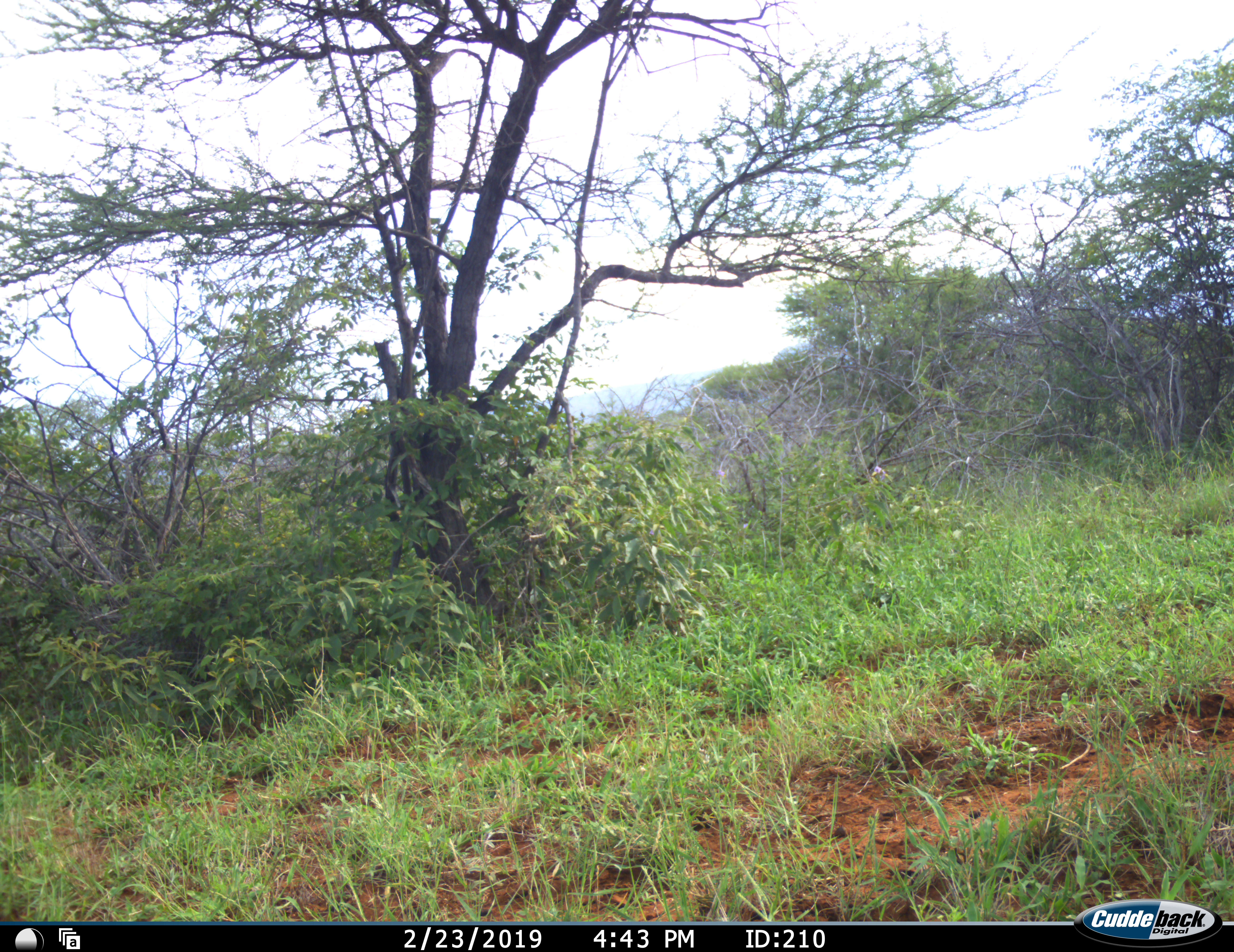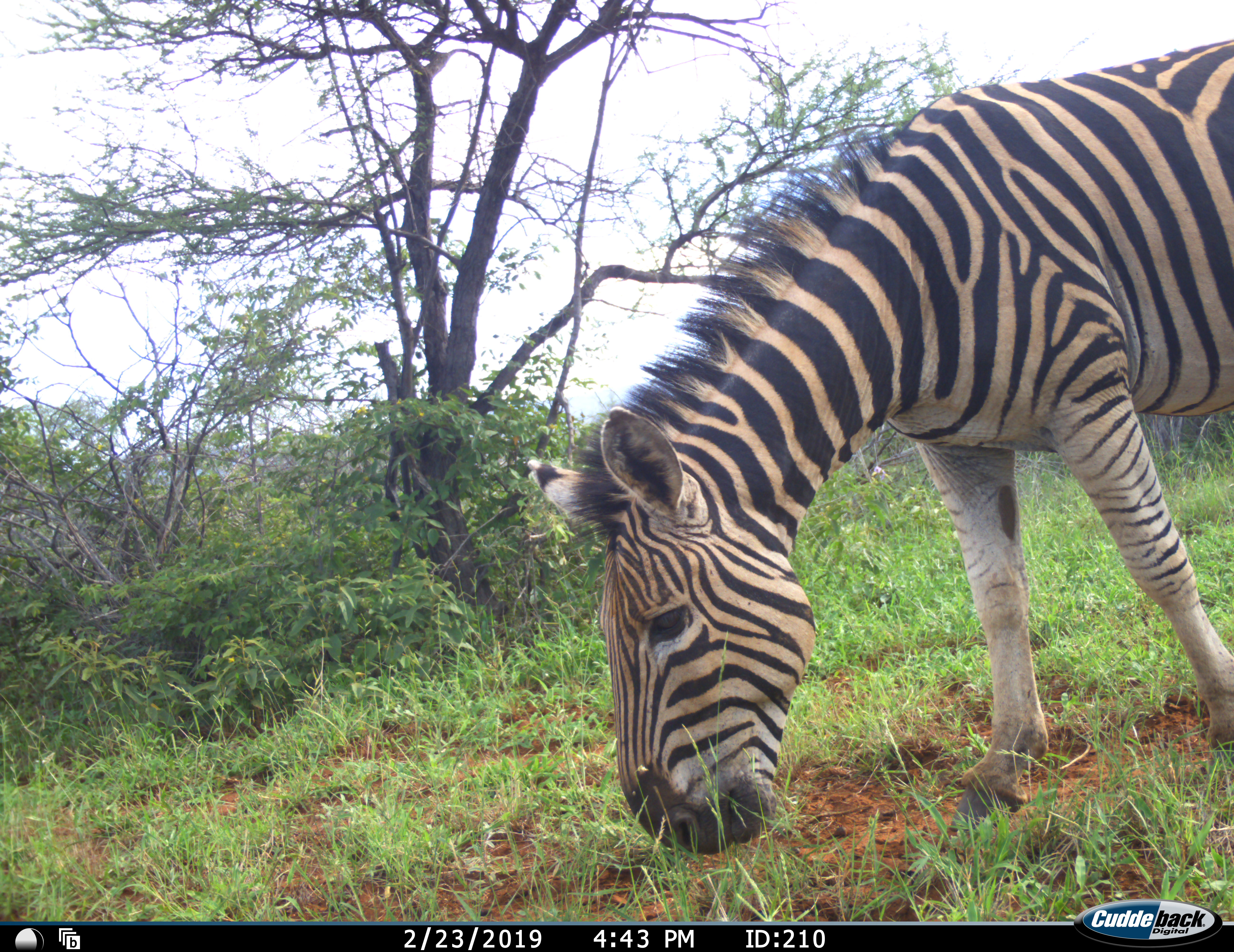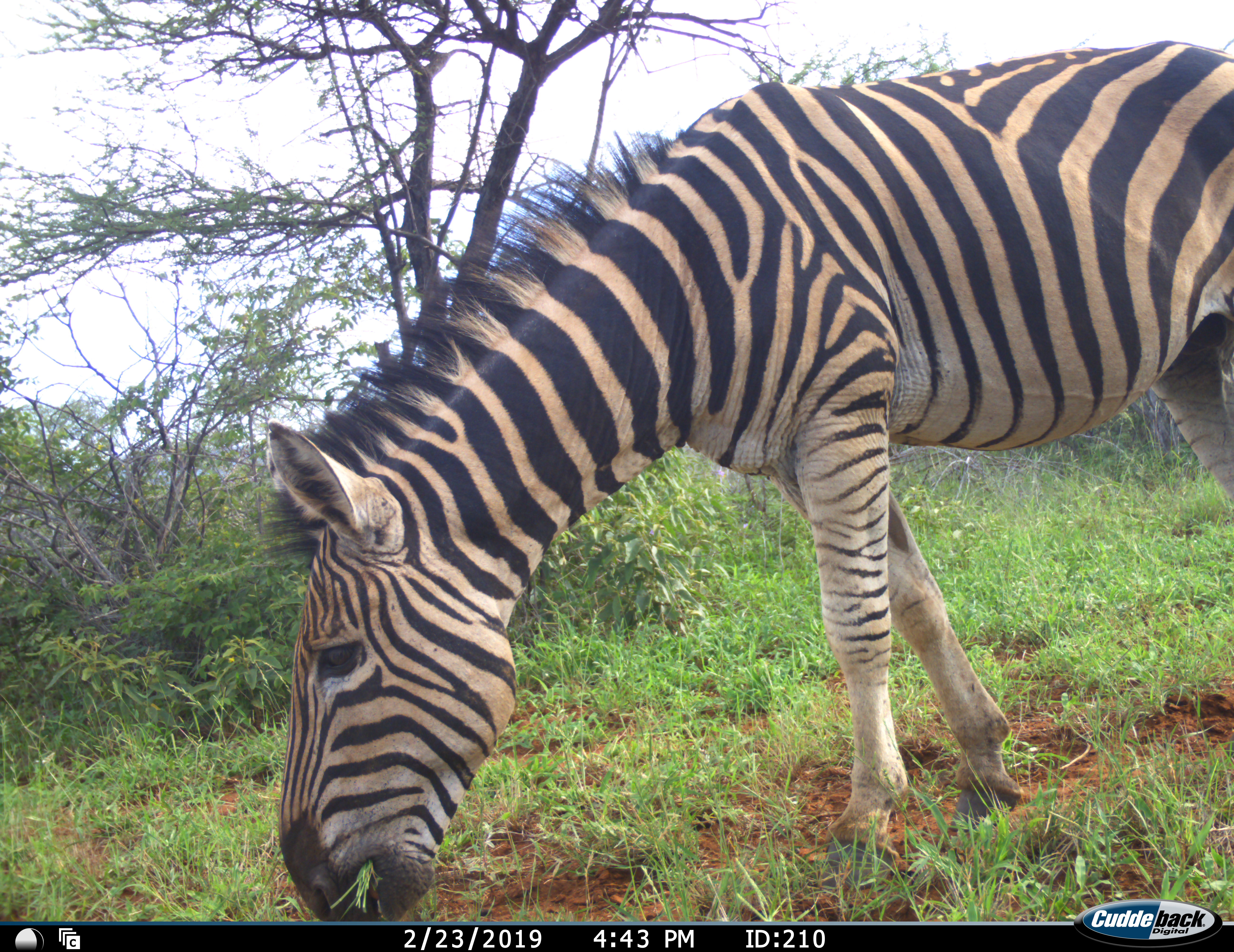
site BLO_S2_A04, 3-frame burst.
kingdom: Animalia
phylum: Chordata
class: Mammalia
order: Perissodactyla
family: Equidae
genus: Equus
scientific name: Equus quagga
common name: plains zebra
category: zebraplains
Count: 1.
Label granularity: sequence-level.